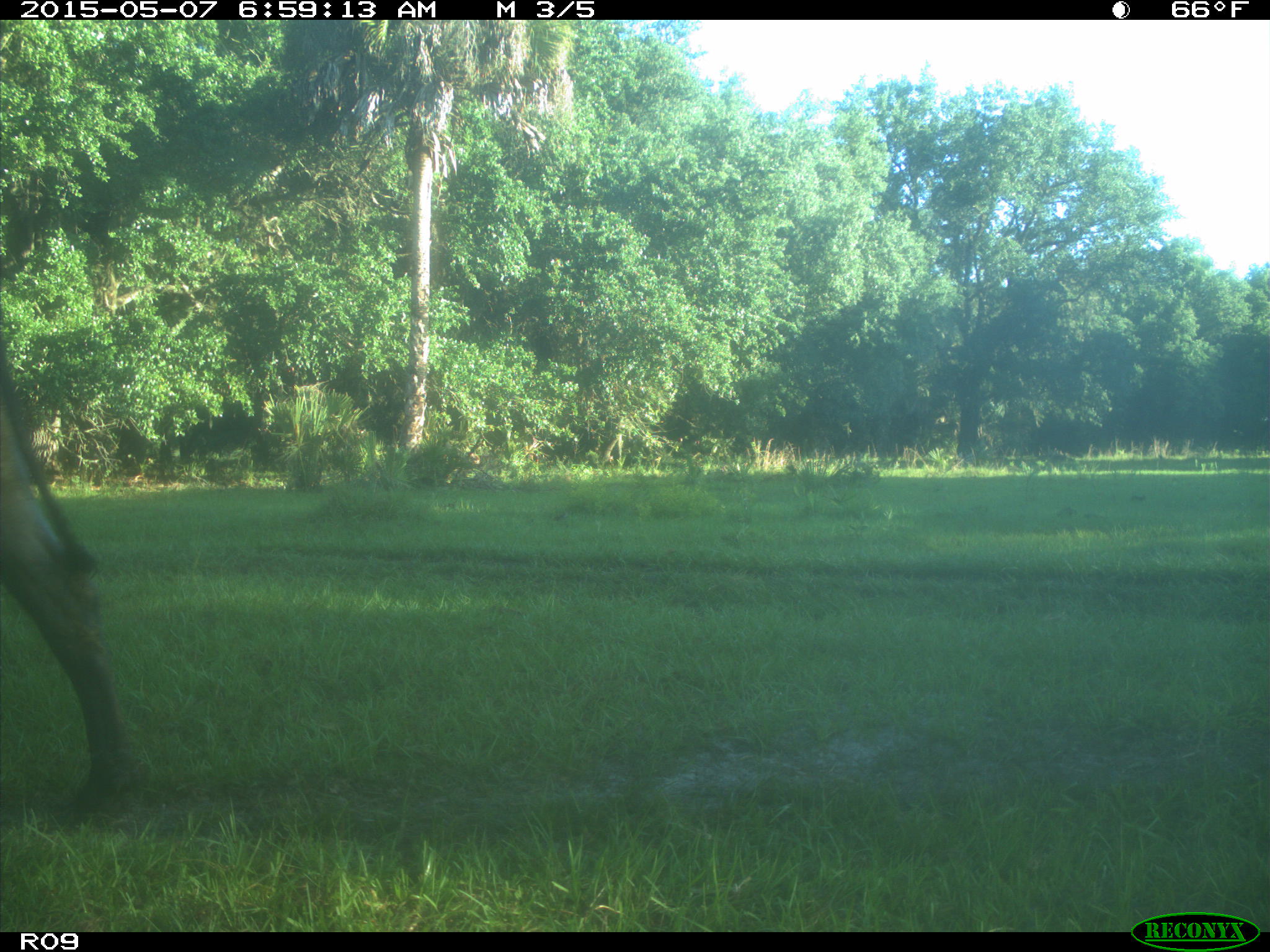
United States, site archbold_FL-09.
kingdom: Animalia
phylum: Chordata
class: Mammalia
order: Artiodactyla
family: Bovidae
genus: Bos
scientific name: Bos taurus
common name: domestic cow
Bos taurus (domestic cow).